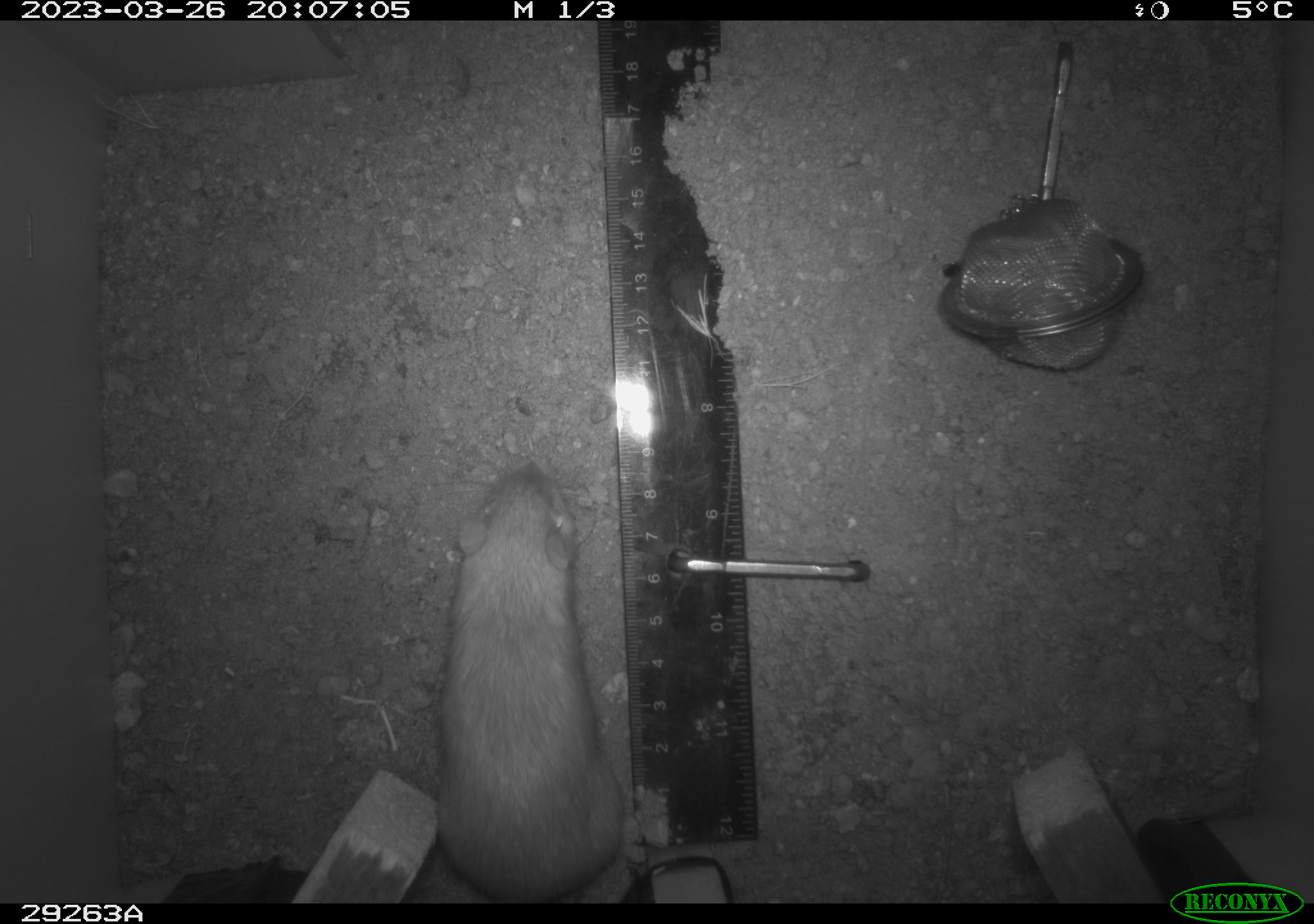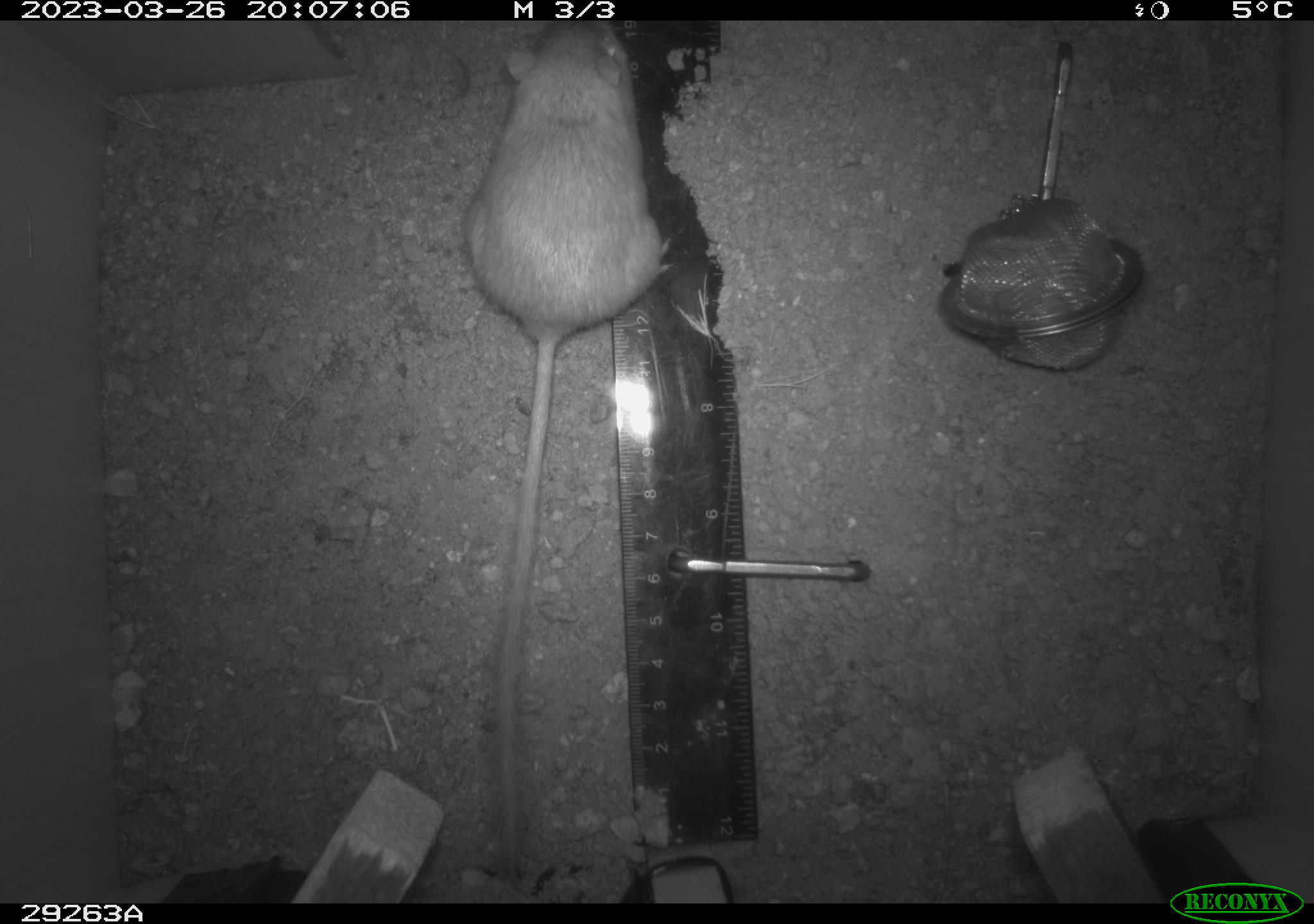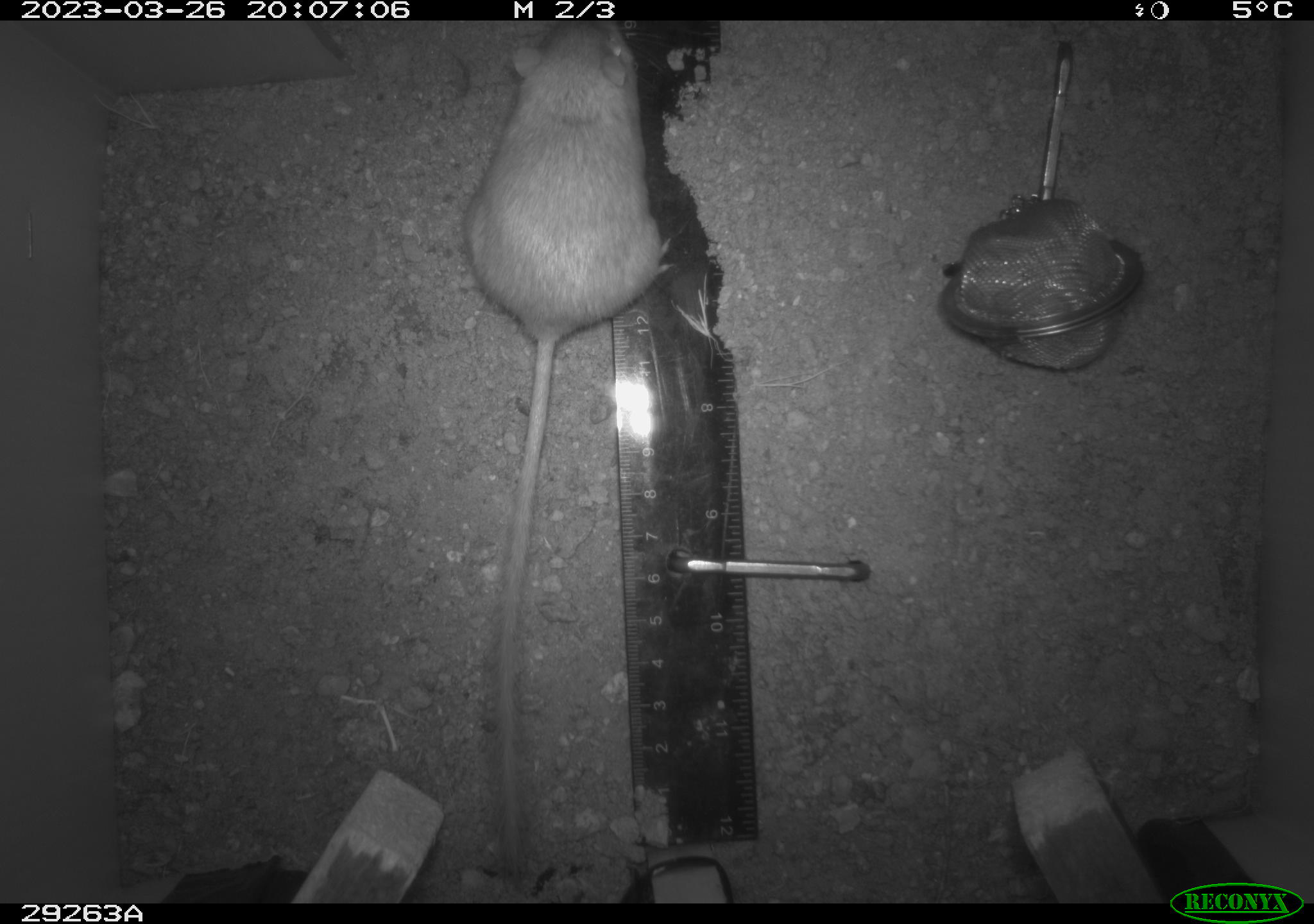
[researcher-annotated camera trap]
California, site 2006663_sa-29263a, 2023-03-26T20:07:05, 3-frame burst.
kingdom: Animalia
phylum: Chordata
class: Mammalia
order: Rodentia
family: Heteromyidae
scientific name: Heteromyidae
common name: kangaroo rats and pocket mice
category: heteromyidae family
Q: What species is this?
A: Heteromyidae family (kangaroo rats and pocket mice) (Heteromyidae).